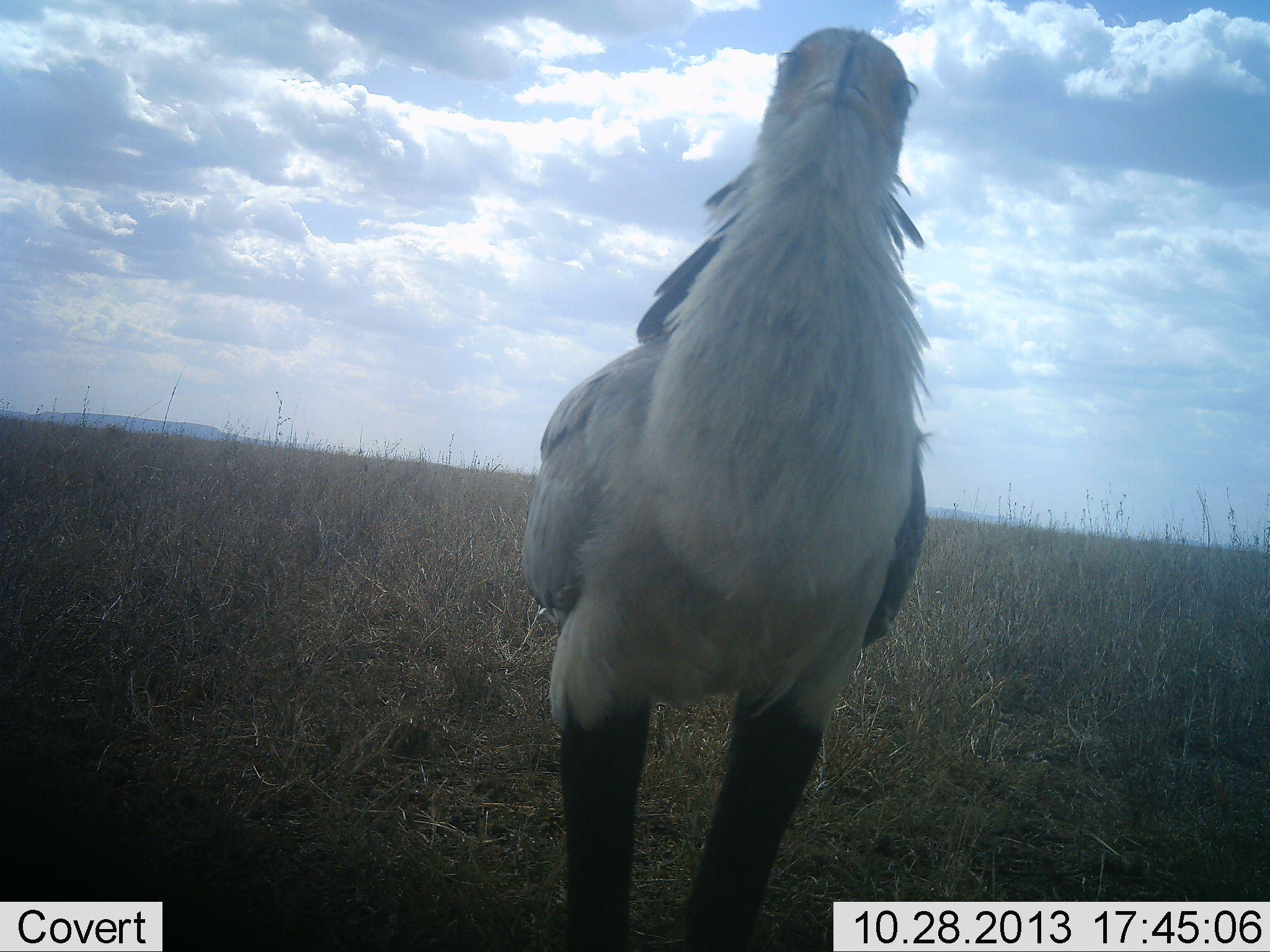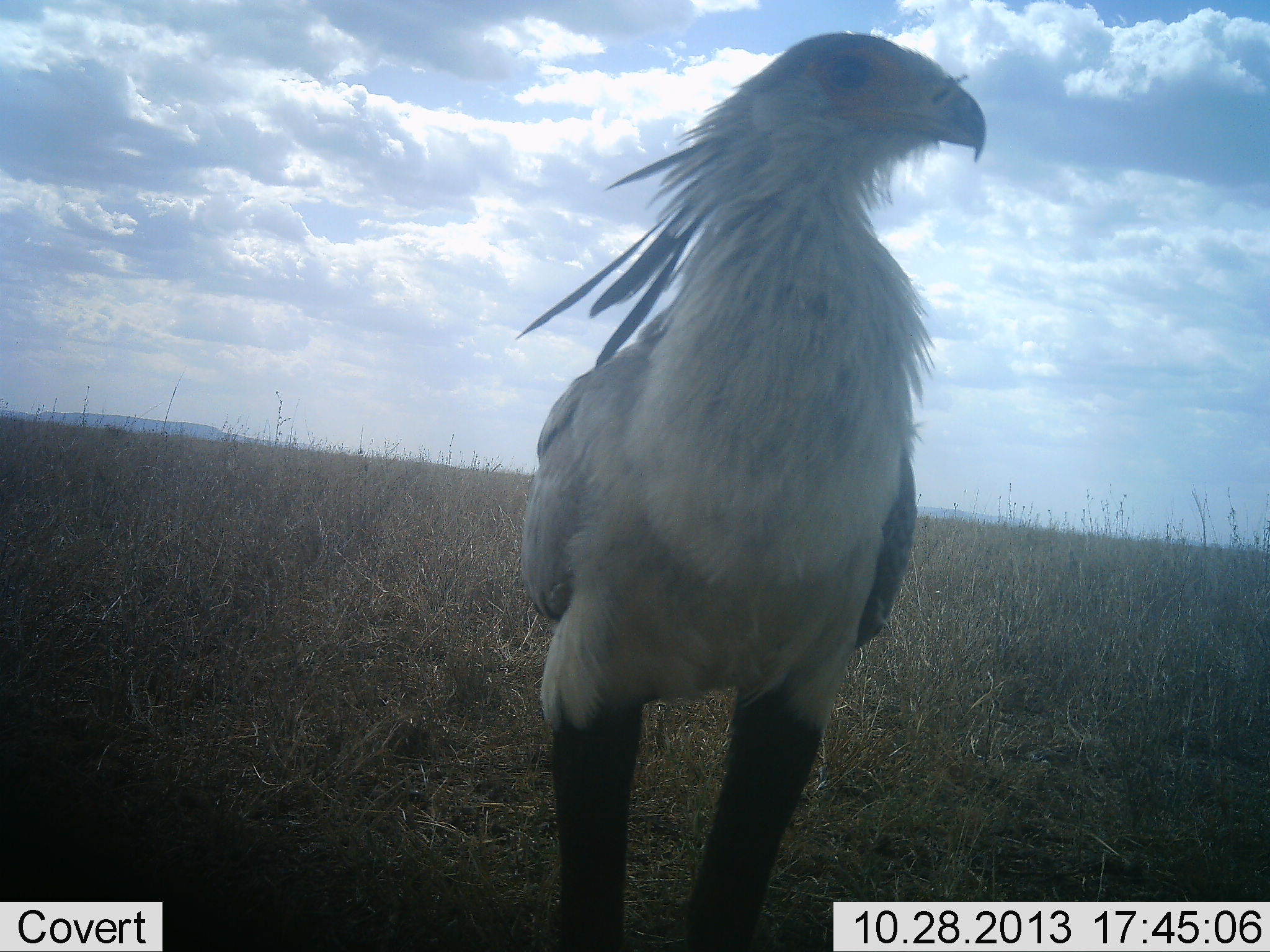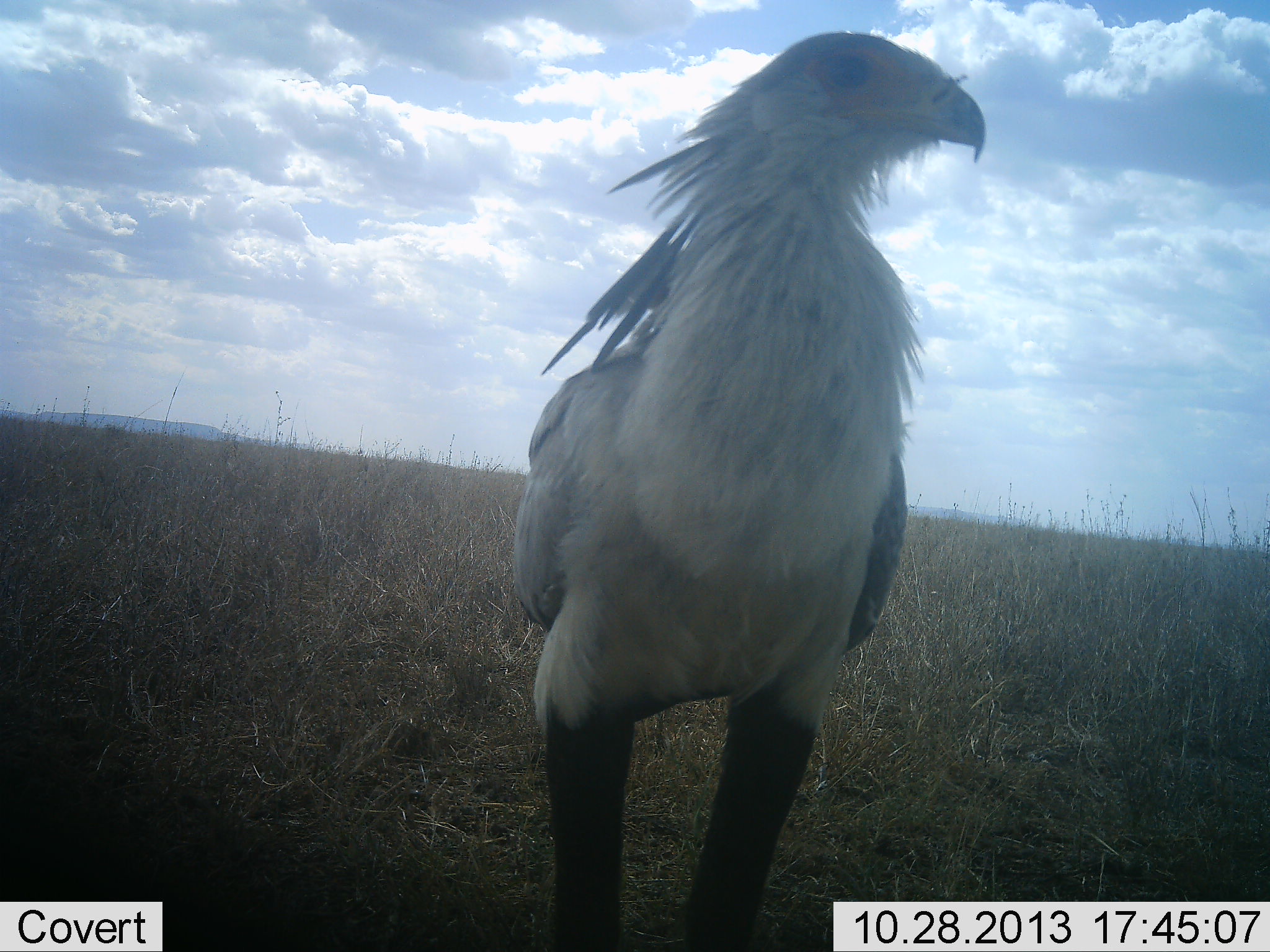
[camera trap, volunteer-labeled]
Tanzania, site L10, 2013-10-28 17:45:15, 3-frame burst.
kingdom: Animalia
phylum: Chordata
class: Aves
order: Accipitriformes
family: Sagittariidae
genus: Sagittarius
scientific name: Sagittarius serpentarius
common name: secretary bird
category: secretarybird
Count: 1.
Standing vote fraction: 95%.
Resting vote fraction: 0%.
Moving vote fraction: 10%.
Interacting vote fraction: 5%.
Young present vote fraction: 0%.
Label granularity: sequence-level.